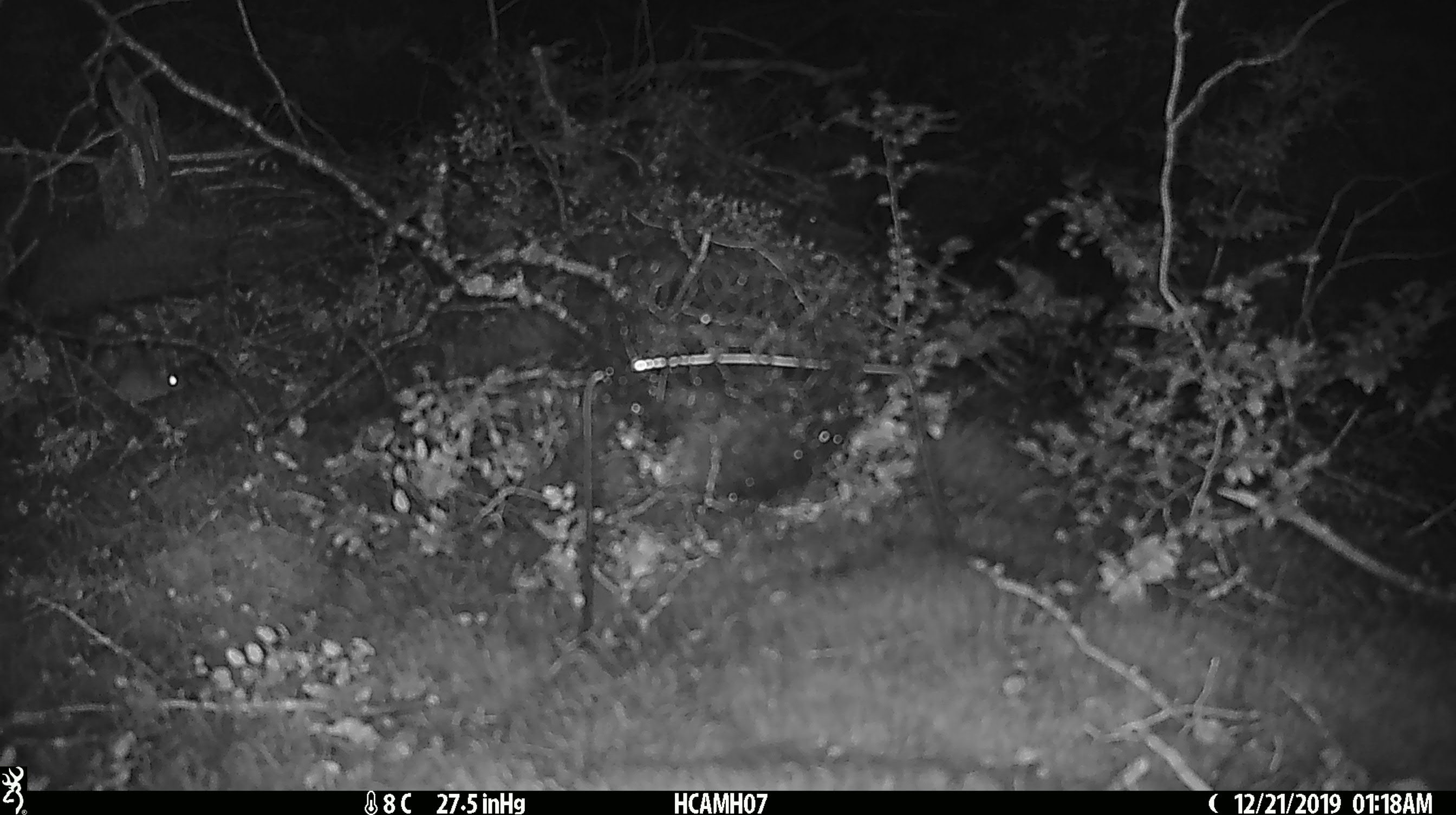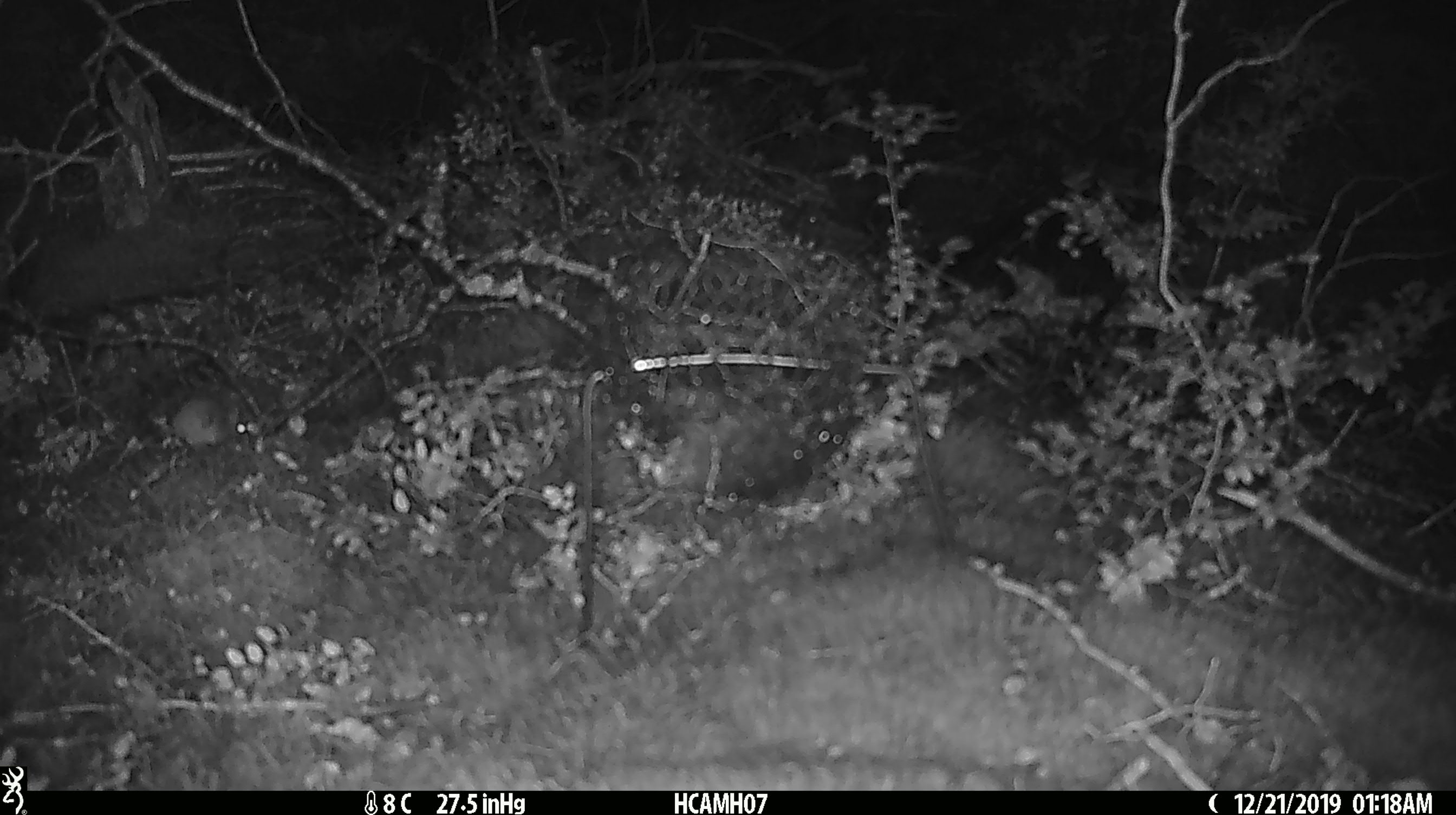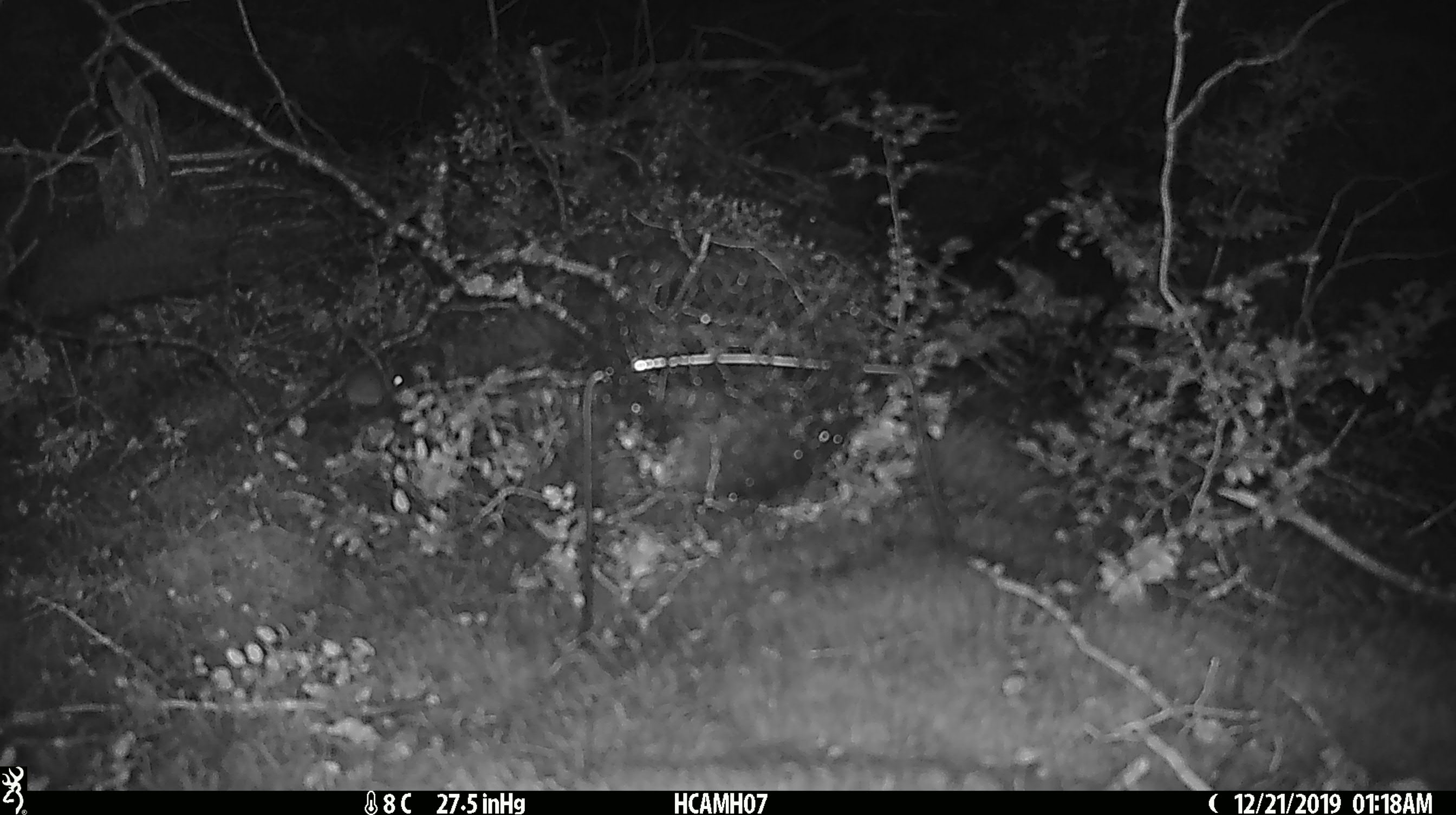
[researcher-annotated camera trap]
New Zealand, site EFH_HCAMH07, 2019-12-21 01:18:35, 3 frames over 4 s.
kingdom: Animalia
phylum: Chordata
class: Mammalia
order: Rodentia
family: Muridae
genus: Mus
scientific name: Mus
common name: mouse